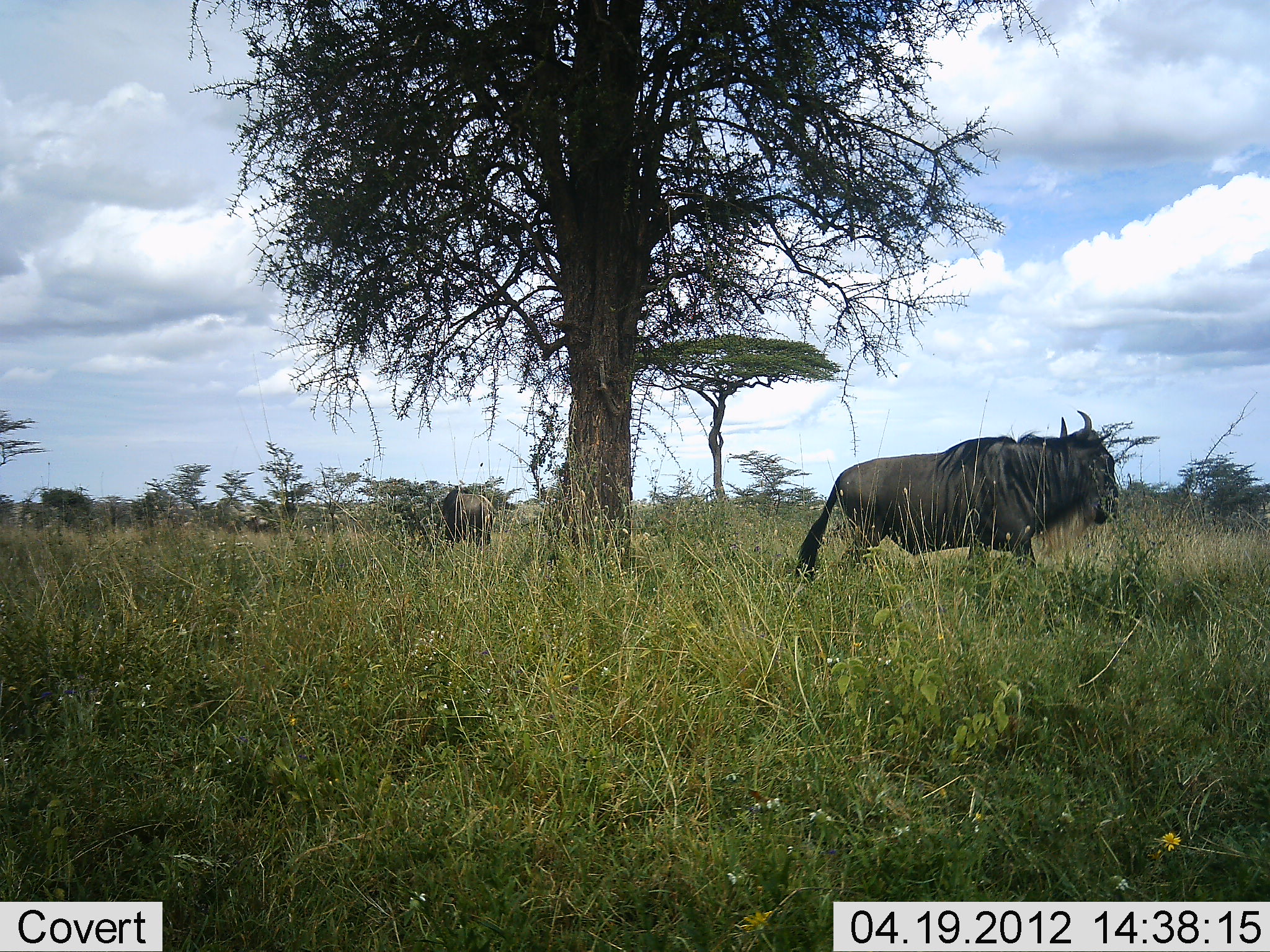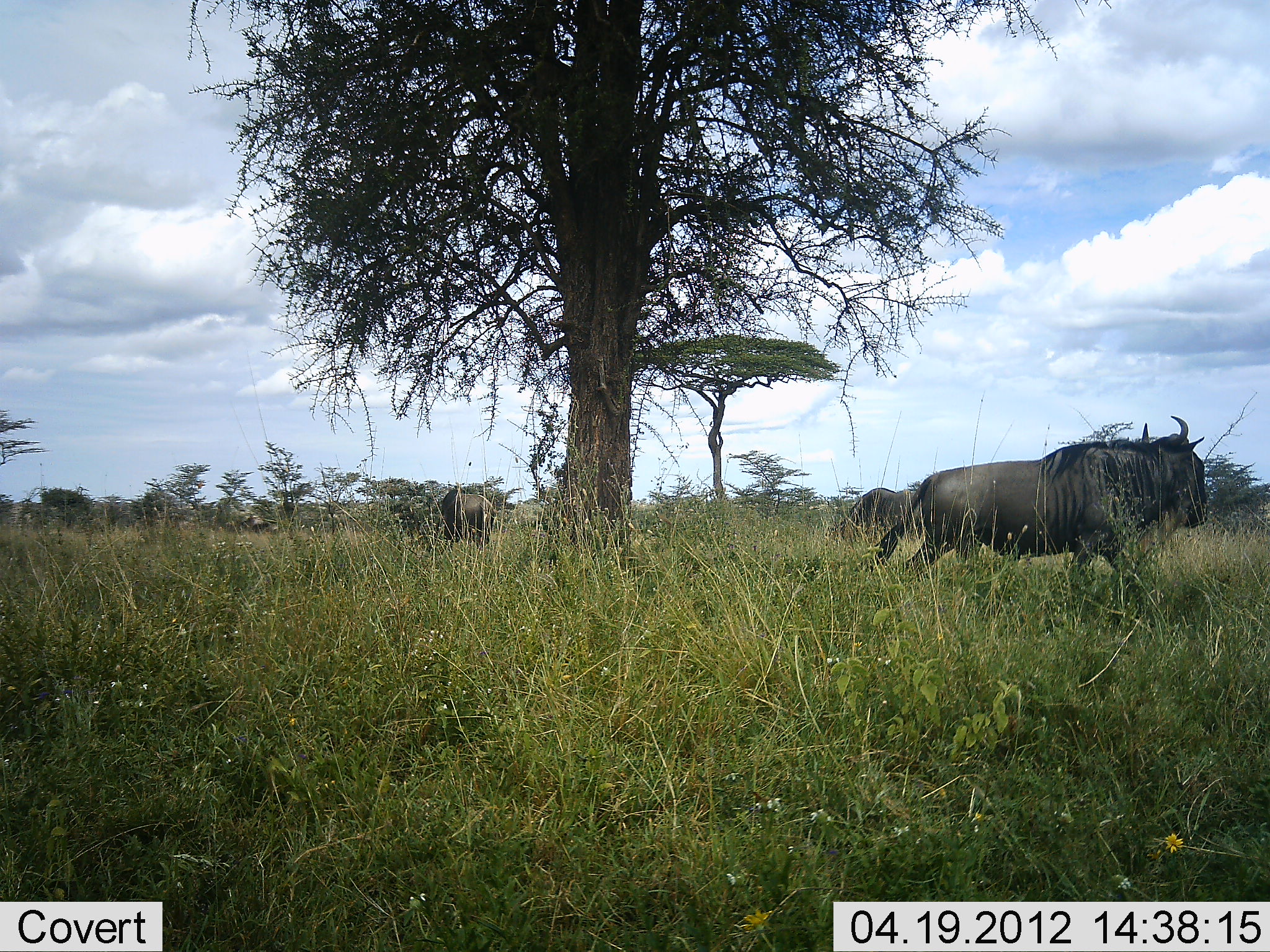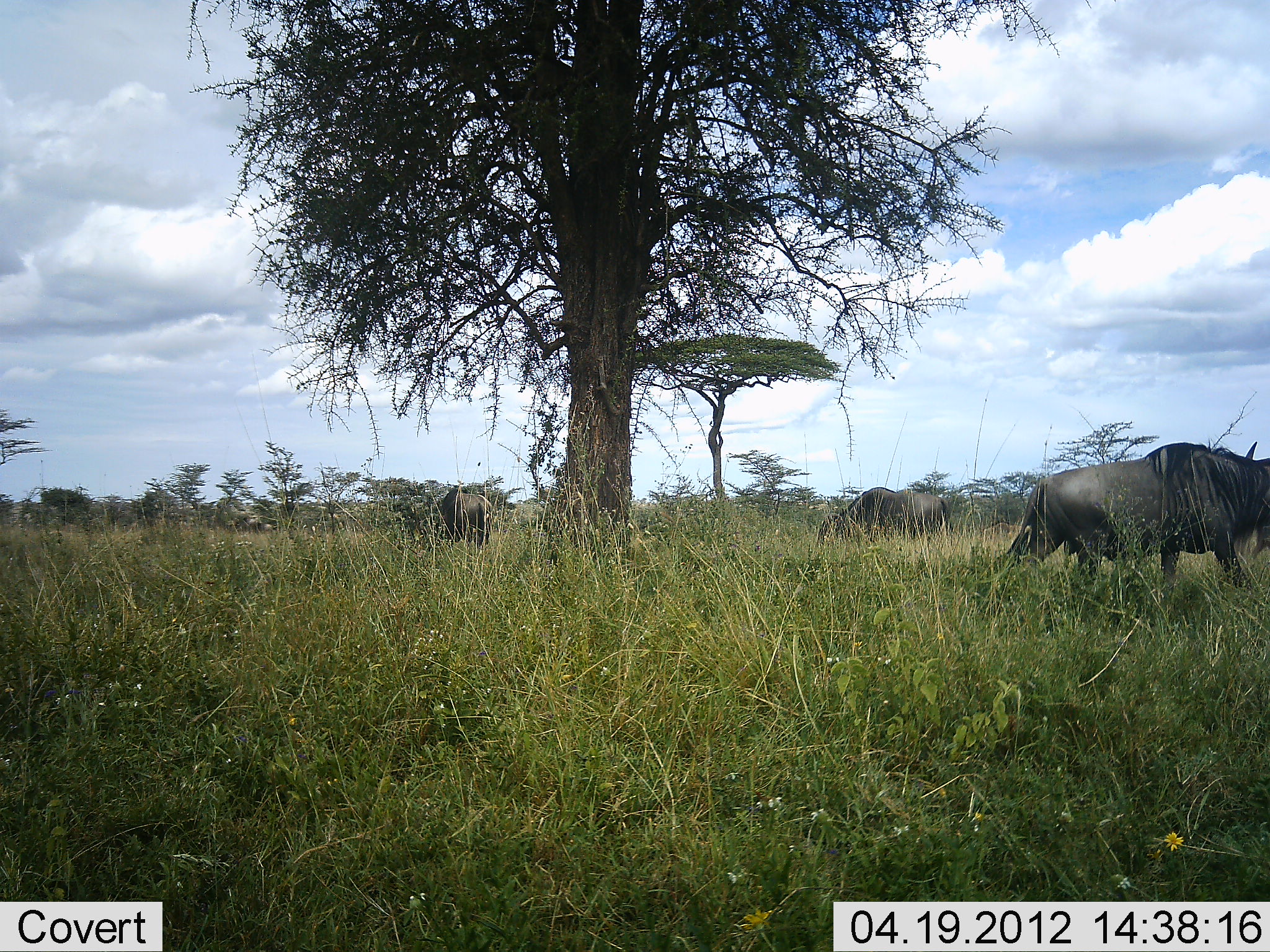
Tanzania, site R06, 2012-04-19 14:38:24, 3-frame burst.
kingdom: Animalia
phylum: Chordata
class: Mammalia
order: Artiodactyla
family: Bovidae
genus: Connochaetes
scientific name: Connochaetes taurinus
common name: blue wildebeest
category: wildebeest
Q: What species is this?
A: Wildebeest (blue wildebeest) (Connochaetes taurinus).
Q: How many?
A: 3.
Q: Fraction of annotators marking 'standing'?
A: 27%.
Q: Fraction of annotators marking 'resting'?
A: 0%.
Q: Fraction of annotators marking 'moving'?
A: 100%.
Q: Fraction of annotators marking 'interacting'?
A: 0%.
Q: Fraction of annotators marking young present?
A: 0%.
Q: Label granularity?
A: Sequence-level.